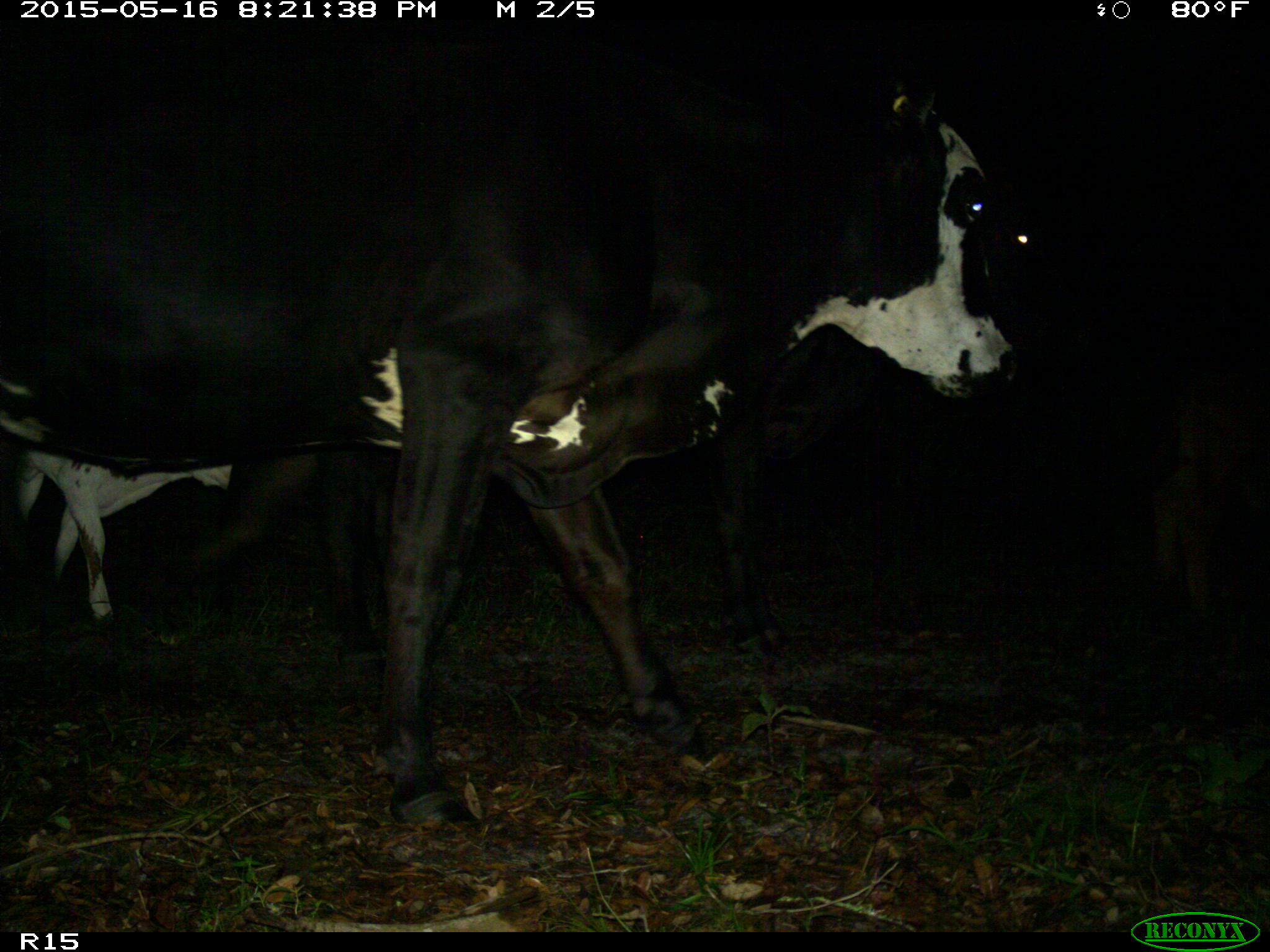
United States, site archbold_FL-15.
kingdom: Animalia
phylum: Chordata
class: Mammalia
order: Artiodactyla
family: Bovidae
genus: Bos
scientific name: Bos taurus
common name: domestic cow